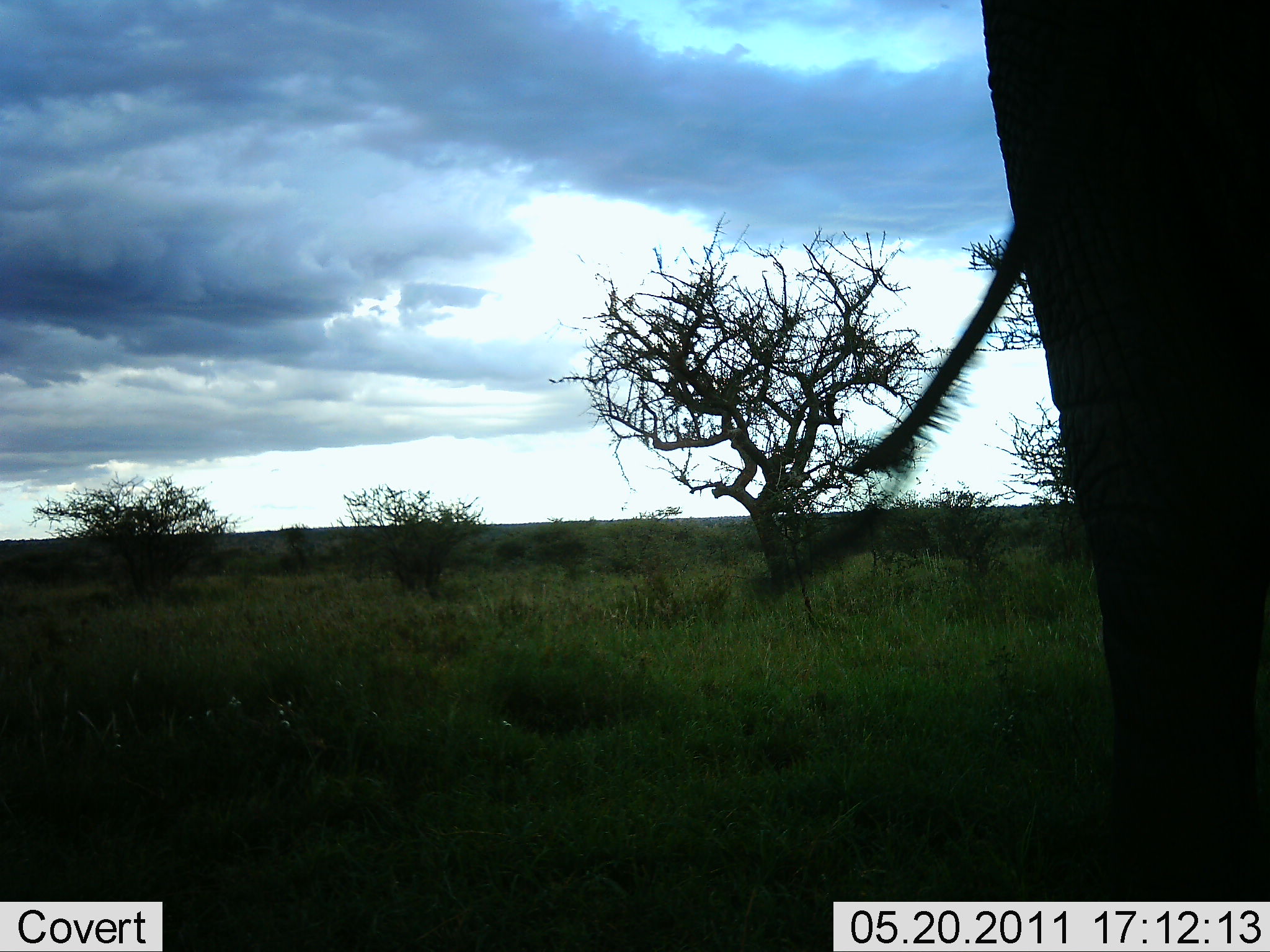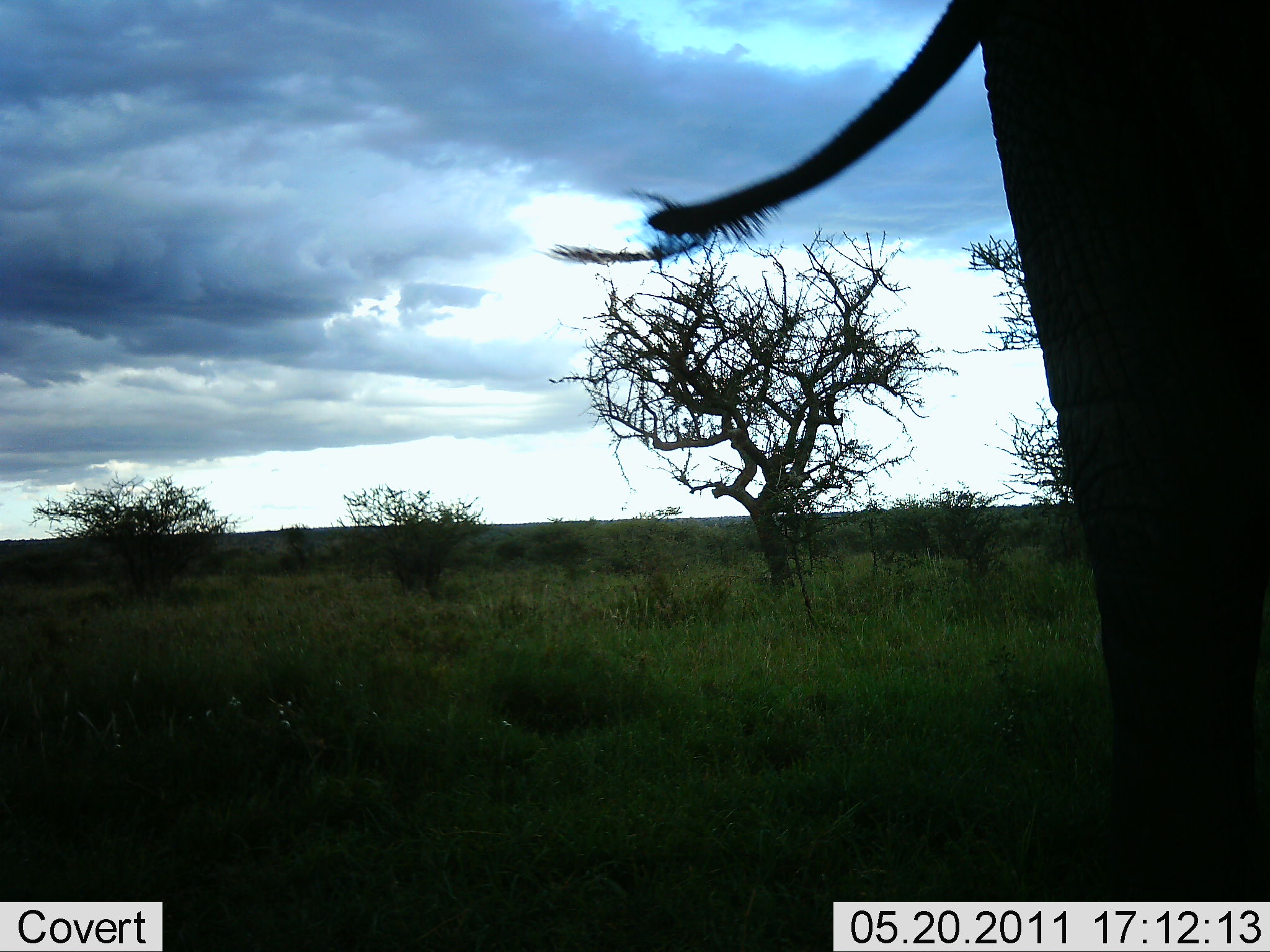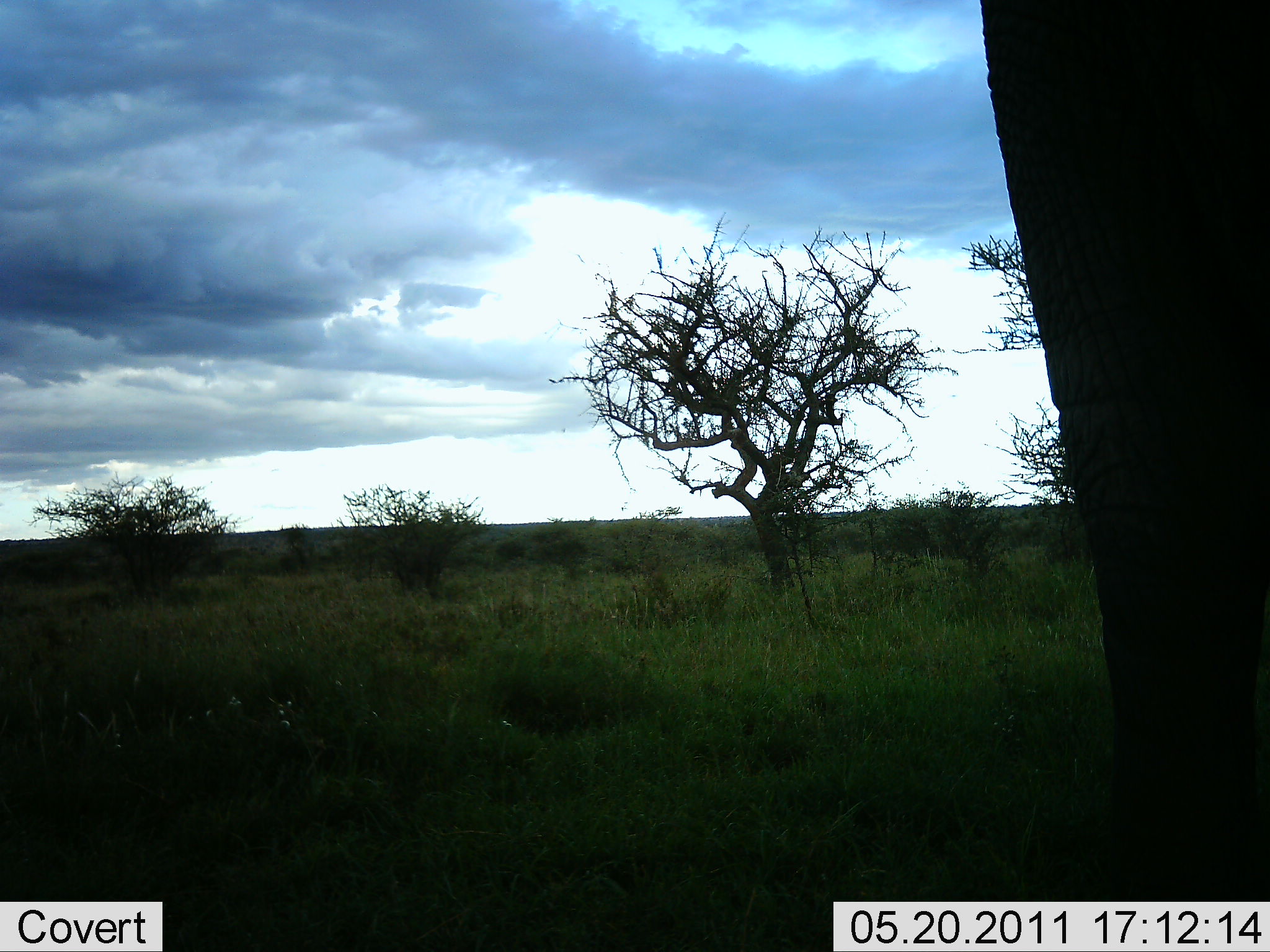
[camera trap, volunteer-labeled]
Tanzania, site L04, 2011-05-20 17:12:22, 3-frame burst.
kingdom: Animalia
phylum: Chordata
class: Mammalia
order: Proboscidea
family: Elephantidae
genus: Loxodonta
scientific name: Loxodonta africana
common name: african bush elephant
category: elephant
Elephant (african bush elephant) (Loxodonta africana), count 1. Behavior (volunteer vote fractions): standing 82%, resting 0%, moving 18%, interacting 0%. Young present (vote fraction): 0%. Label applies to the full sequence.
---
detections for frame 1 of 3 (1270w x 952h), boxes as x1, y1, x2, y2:
animal: 831, 0, 1270, 902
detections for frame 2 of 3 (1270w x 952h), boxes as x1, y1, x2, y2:
animal: 647, 0, 1270, 903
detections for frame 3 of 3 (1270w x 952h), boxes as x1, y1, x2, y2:
animal: 957, 0, 1270, 905